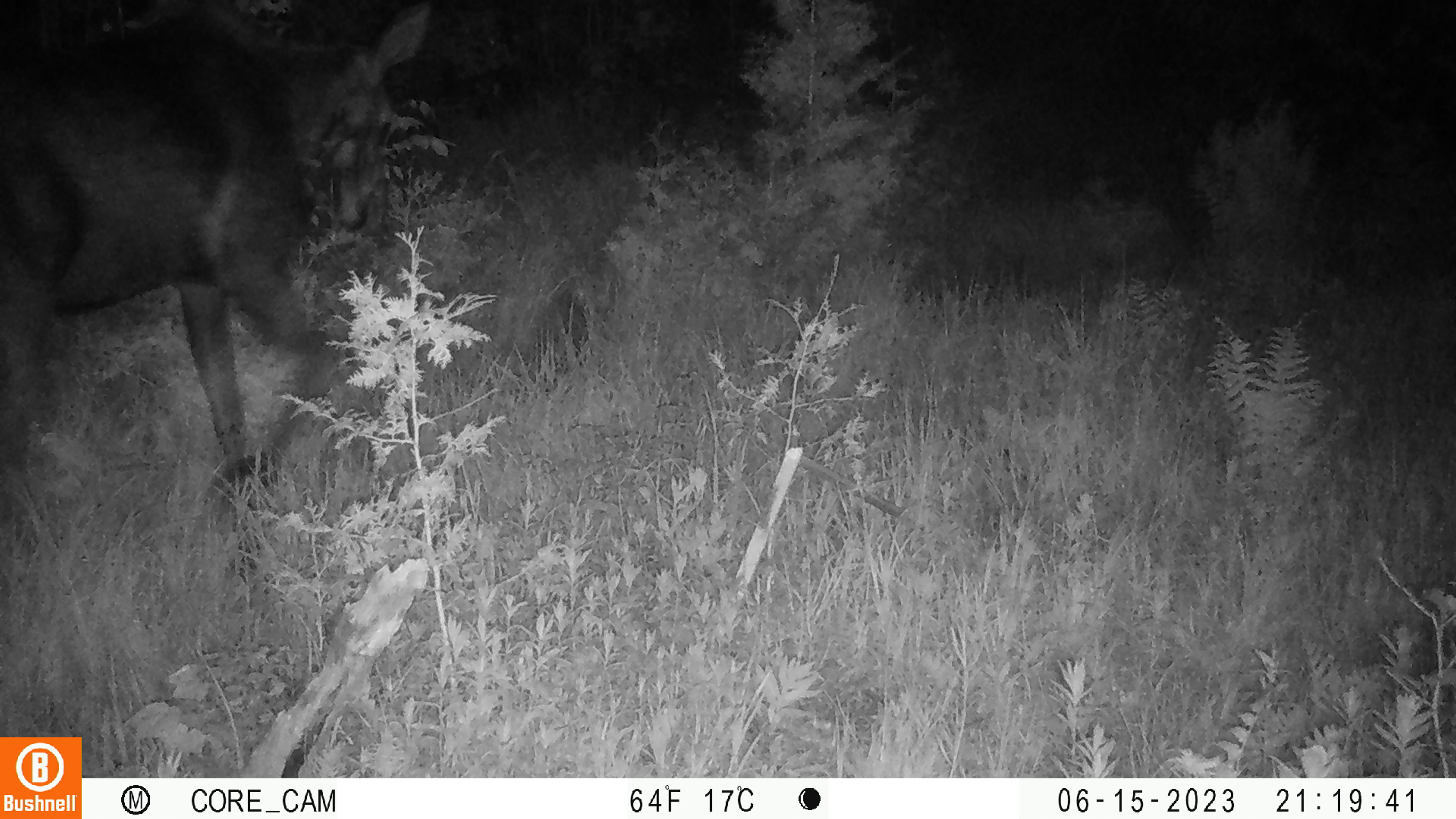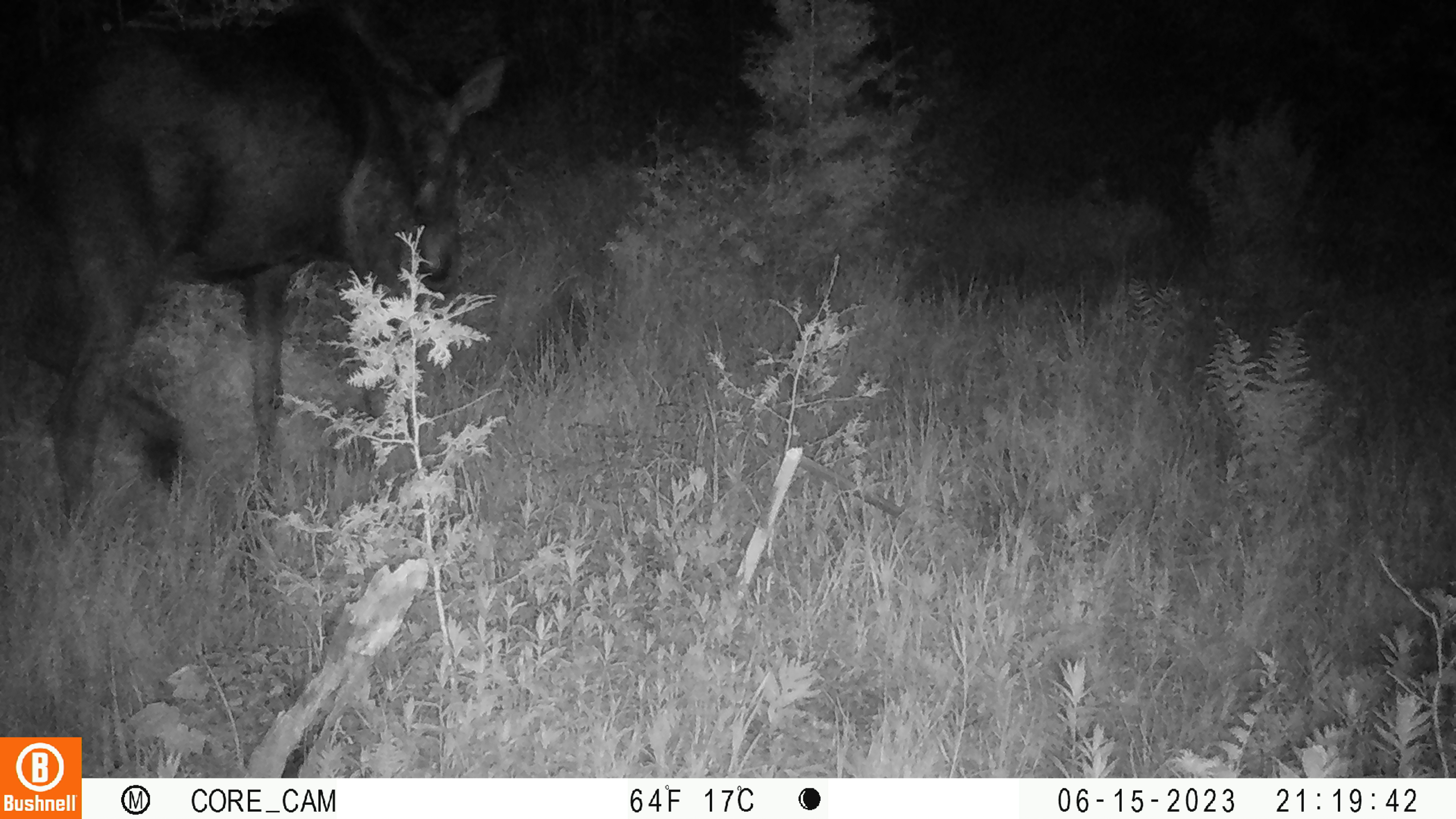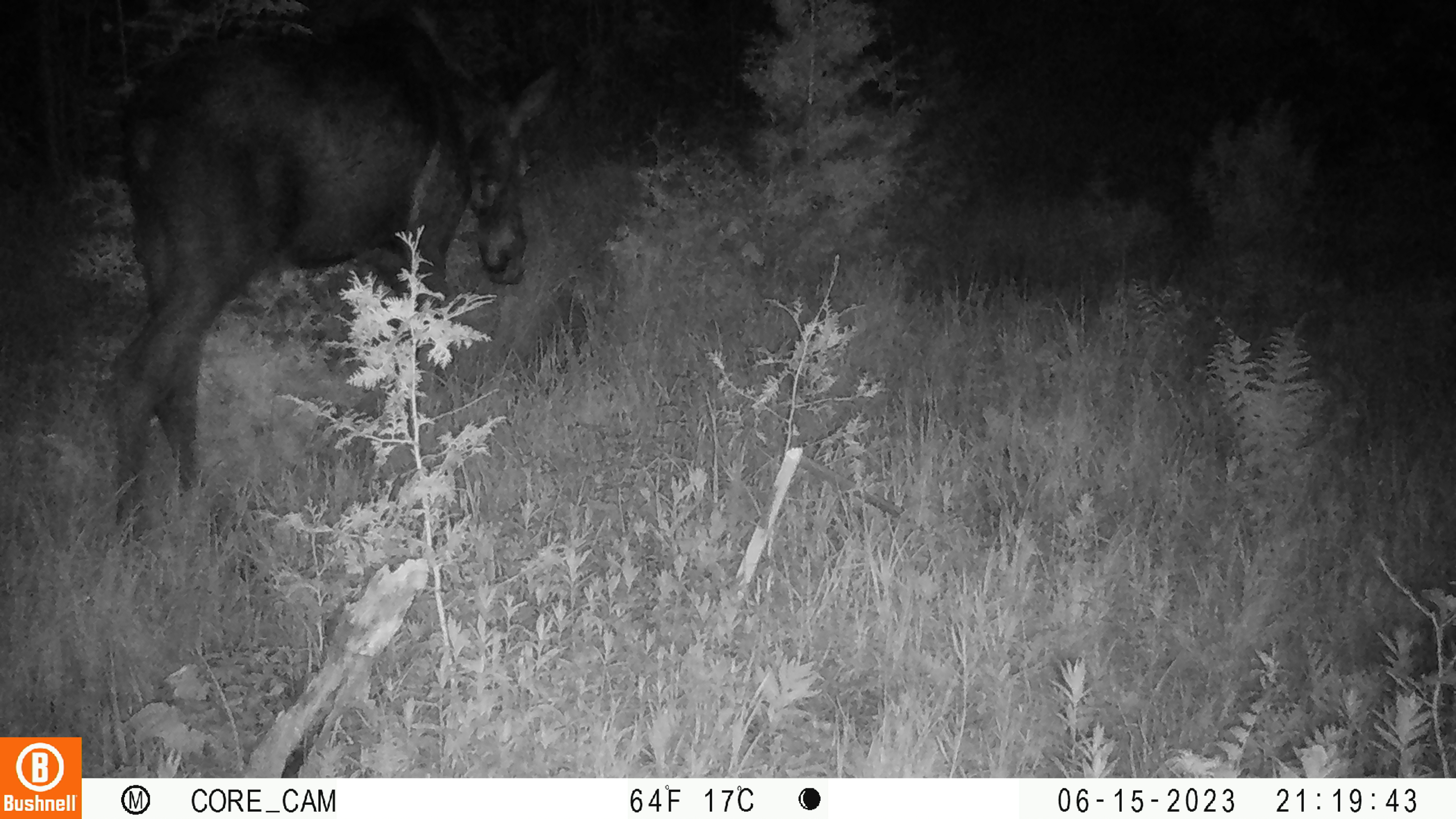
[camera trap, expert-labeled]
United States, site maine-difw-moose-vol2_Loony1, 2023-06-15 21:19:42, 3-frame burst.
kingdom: Animalia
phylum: Chordata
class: Mammalia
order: Artiodactyla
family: Cervidae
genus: Alces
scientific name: Alces alces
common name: moose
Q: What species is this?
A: Moose (Alces alces).